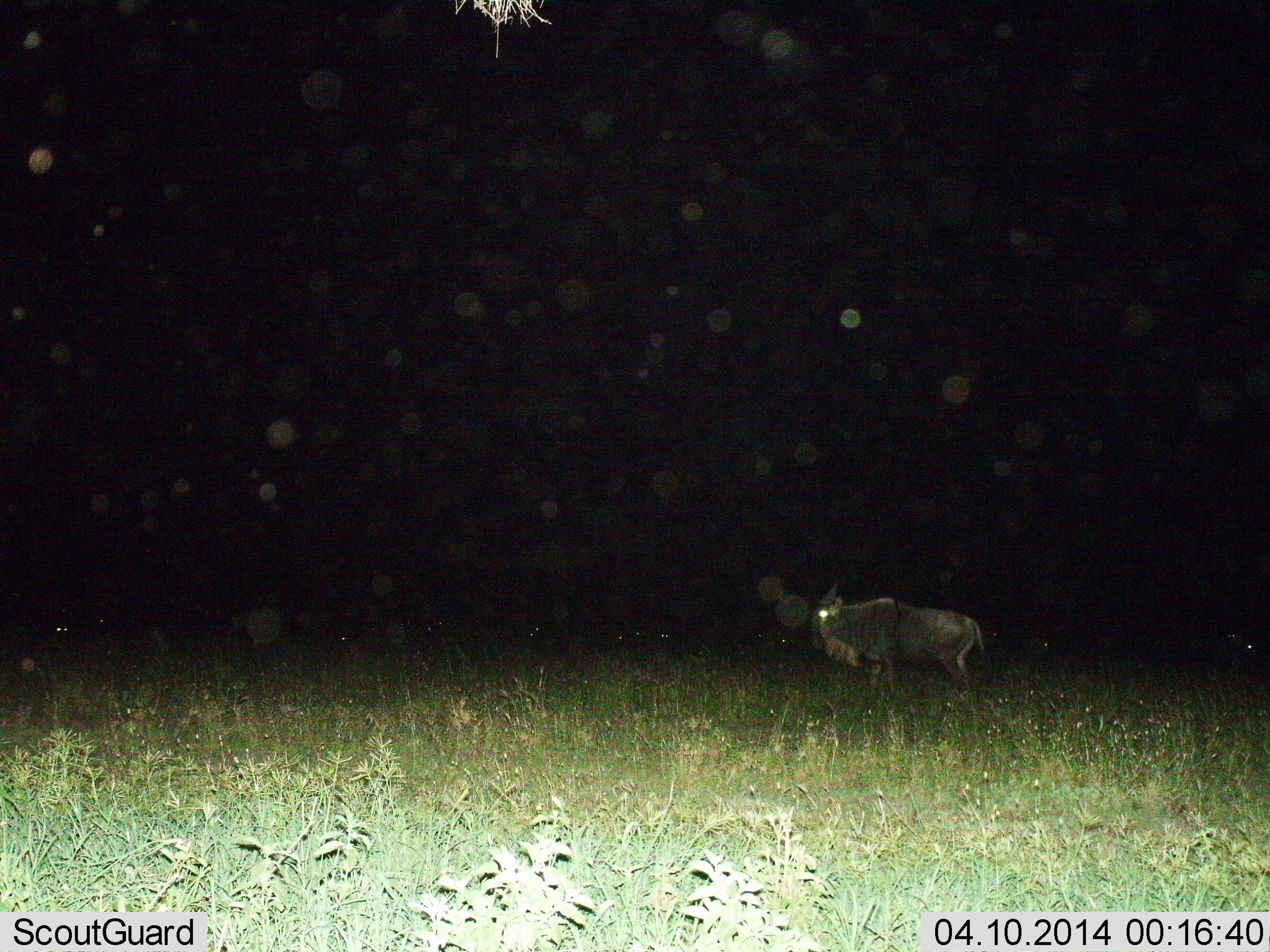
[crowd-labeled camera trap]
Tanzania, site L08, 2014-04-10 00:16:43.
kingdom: Animalia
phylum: Chordata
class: Mammalia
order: Artiodactyla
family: Bovidae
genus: Connochaetes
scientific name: Connochaetes taurinus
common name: blue wildebeest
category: wildebeest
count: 2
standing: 90%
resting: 0%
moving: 10%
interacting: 0%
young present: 0%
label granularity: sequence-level